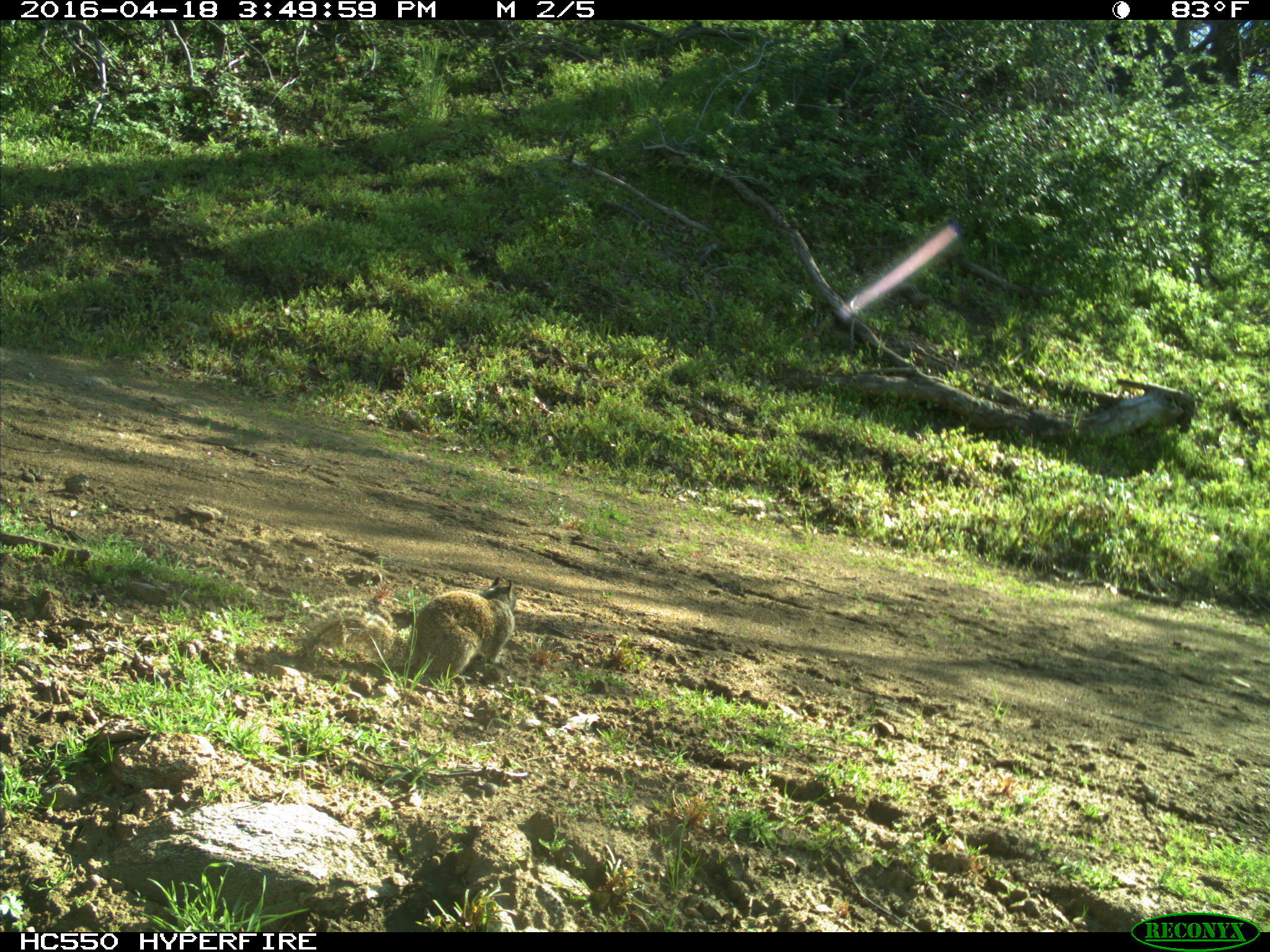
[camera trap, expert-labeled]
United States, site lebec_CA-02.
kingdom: Animalia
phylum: Chordata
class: Mammalia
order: Rodentia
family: Sciuridae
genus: Otospermophilus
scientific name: Otospermophilus beecheyi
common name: california ground squirrel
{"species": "Otospermophilus beecheyi (california ground squirrel)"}